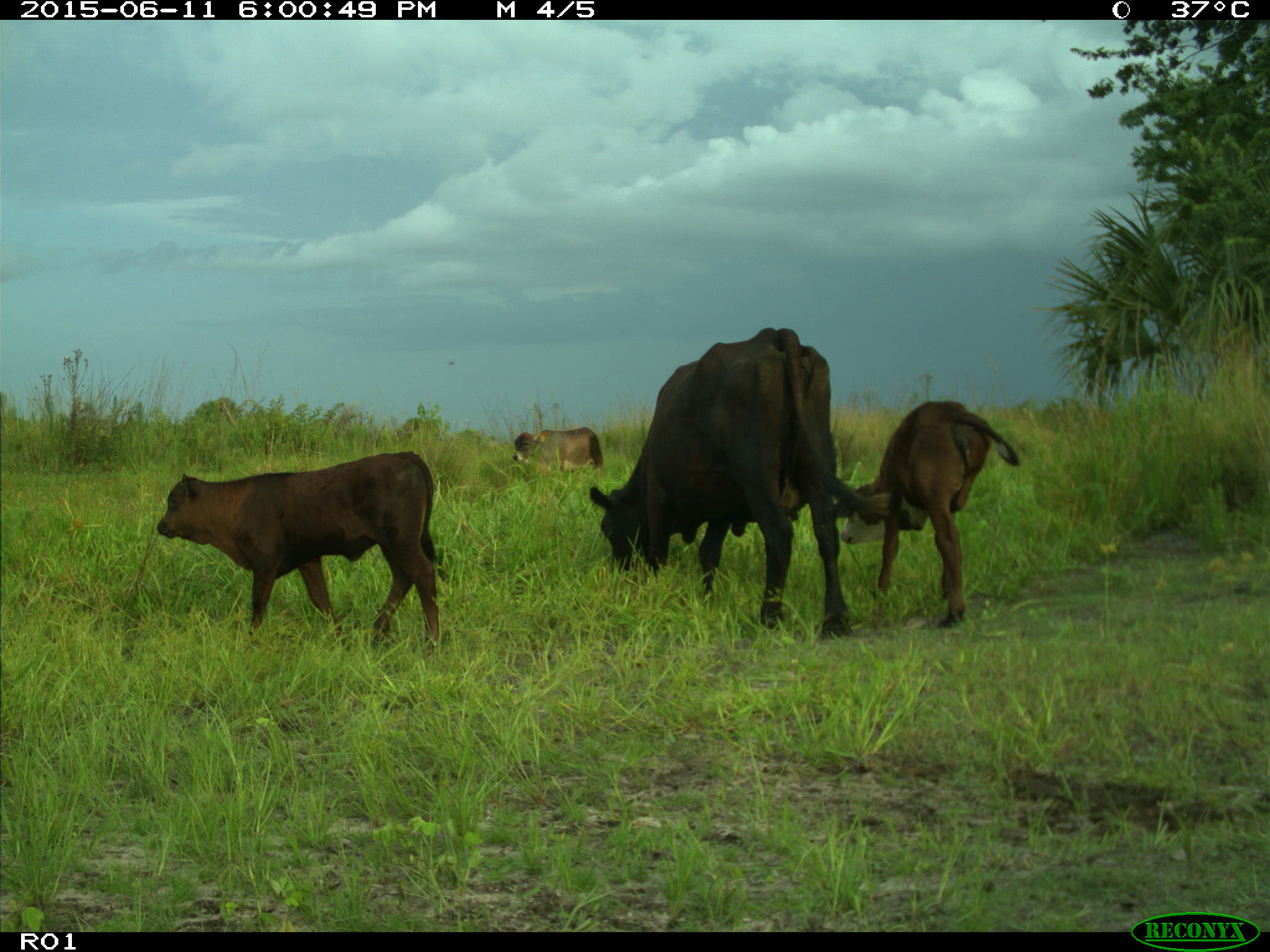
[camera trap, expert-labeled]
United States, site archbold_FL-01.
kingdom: Animalia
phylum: Chordata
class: Mammalia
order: Artiodactyla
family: Bovidae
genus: Bos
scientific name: Bos taurus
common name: domestic cow